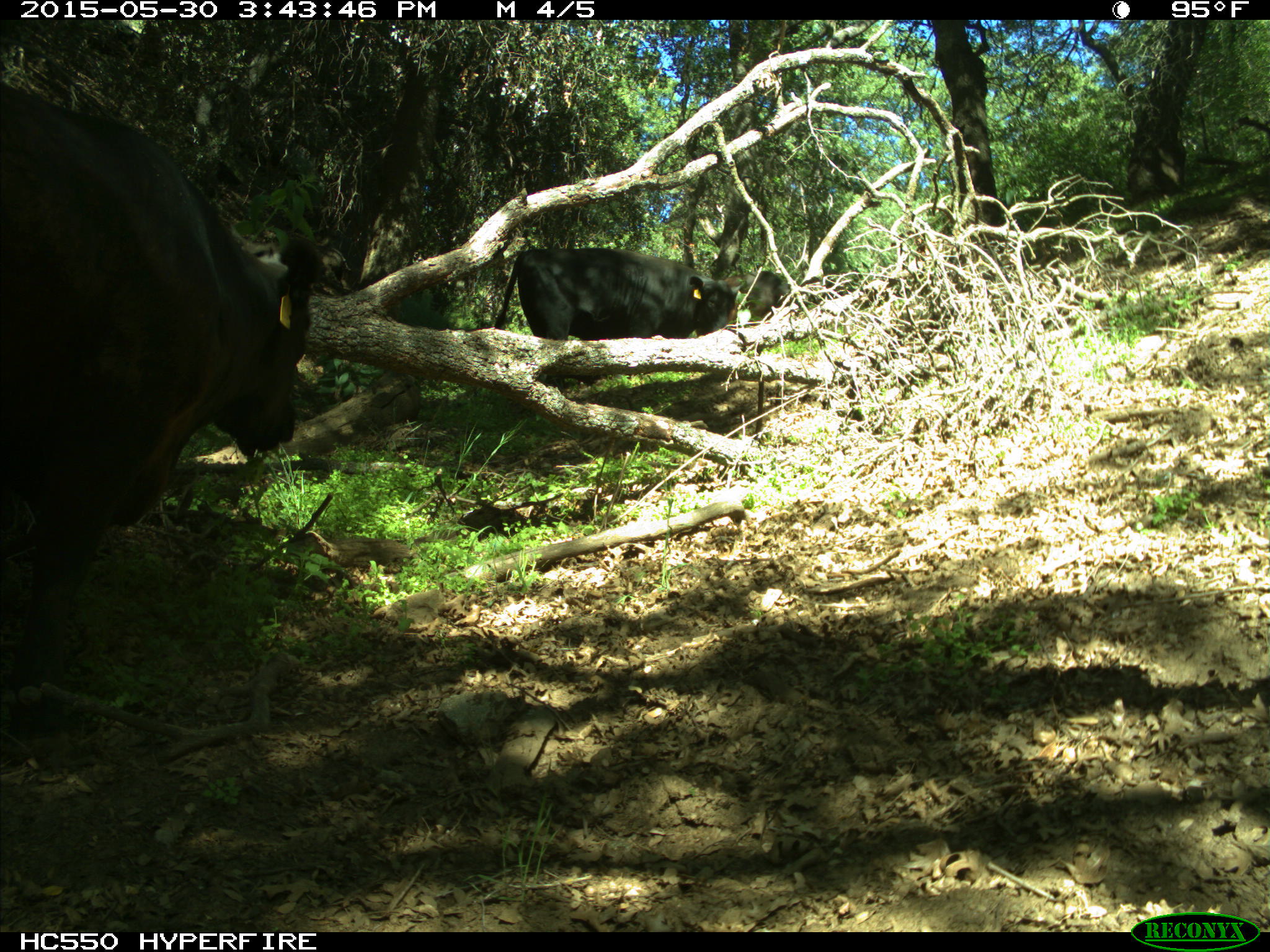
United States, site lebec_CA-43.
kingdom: Animalia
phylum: Chordata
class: Mammalia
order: Artiodactyla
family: Bovidae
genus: Bos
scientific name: Bos taurus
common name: domestic cow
Bos taurus (domestic cow).